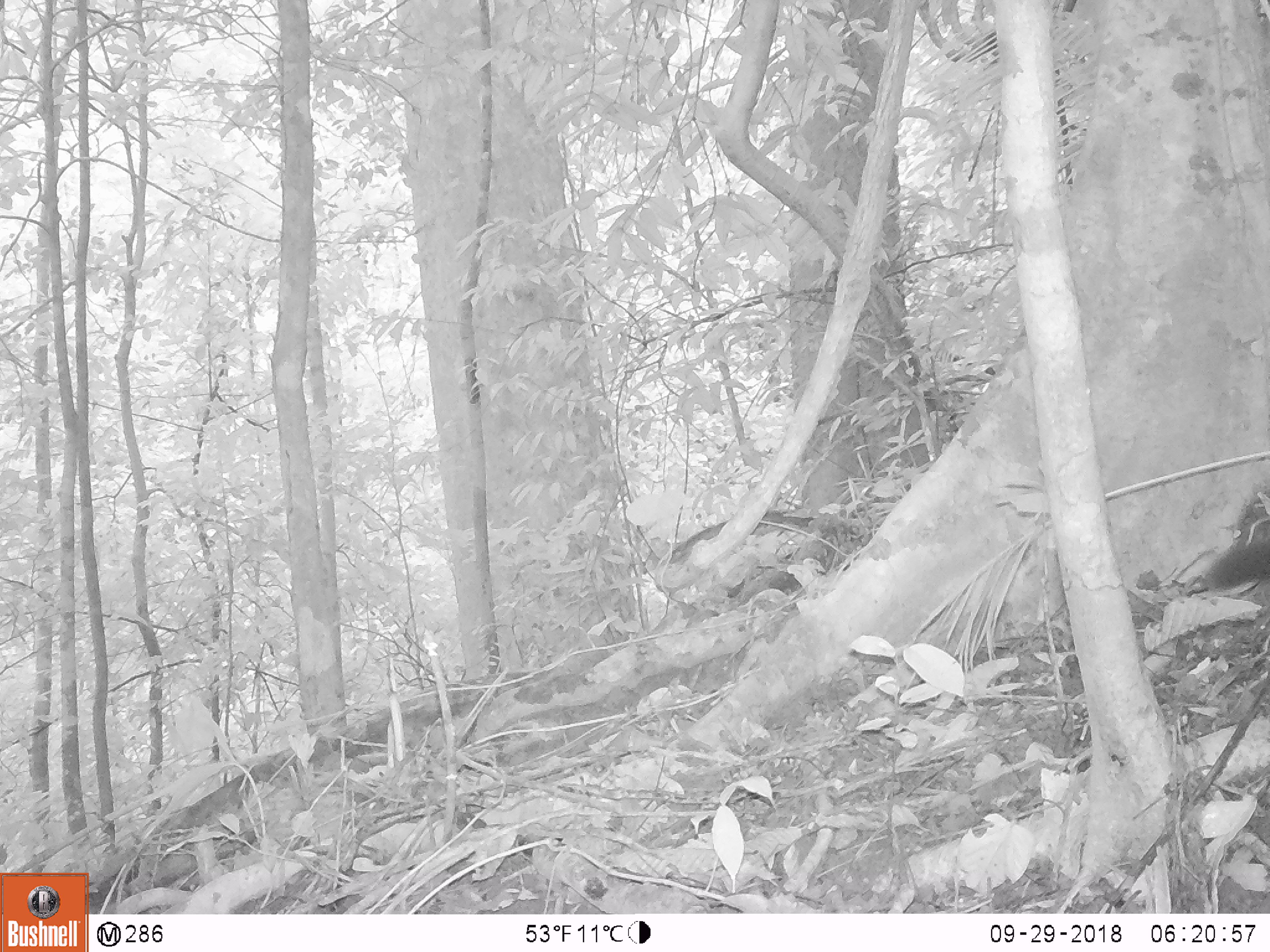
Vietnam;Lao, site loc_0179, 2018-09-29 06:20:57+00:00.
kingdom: Animalia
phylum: Chordata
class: Mammalia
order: Carnivora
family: Viverridae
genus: Paguma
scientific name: Paguma larvata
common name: masked palm civet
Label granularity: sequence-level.